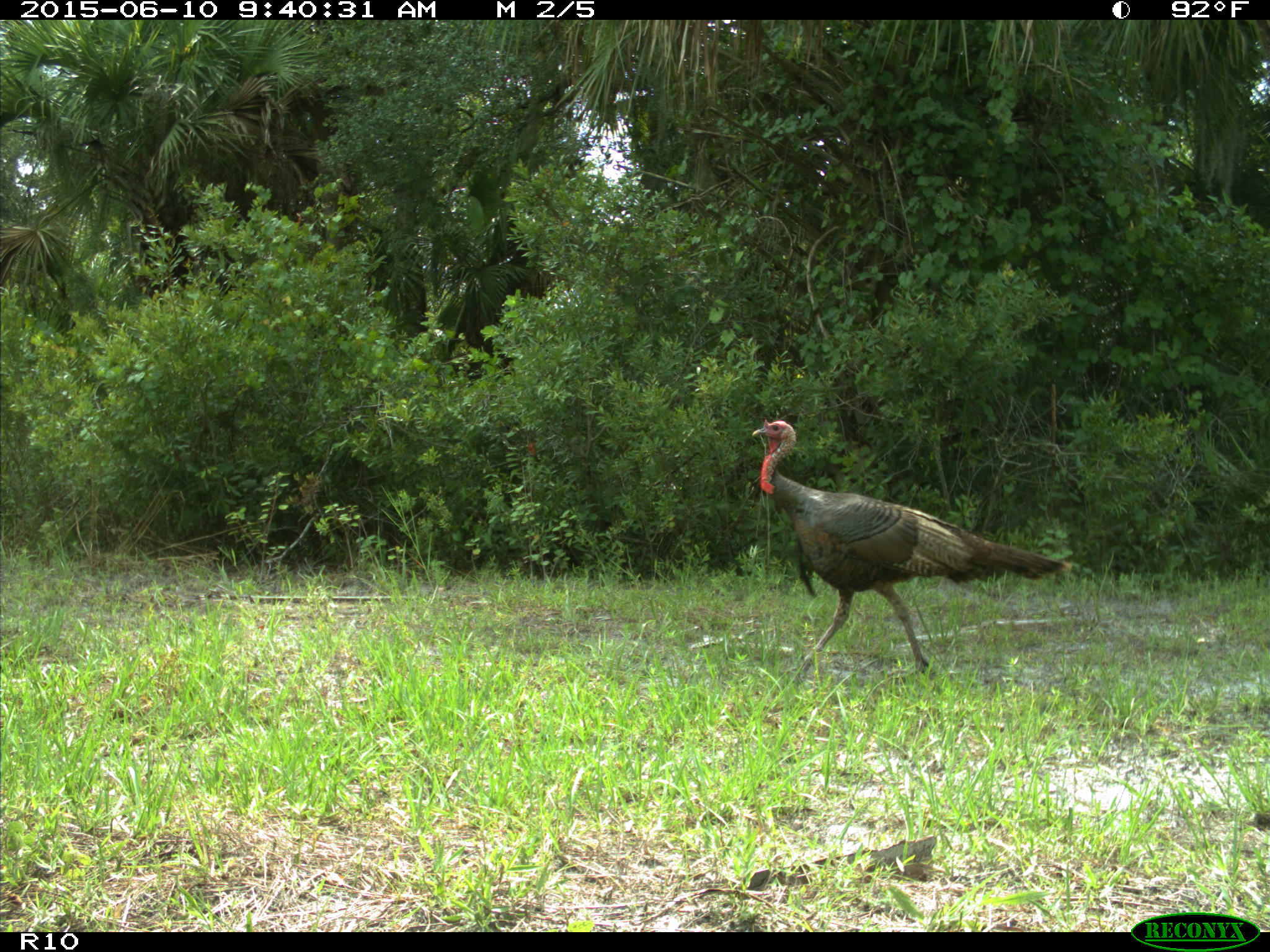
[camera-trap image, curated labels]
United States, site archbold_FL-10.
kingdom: Animalia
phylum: Chordata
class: Aves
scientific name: Aves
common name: birds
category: unidentified bird